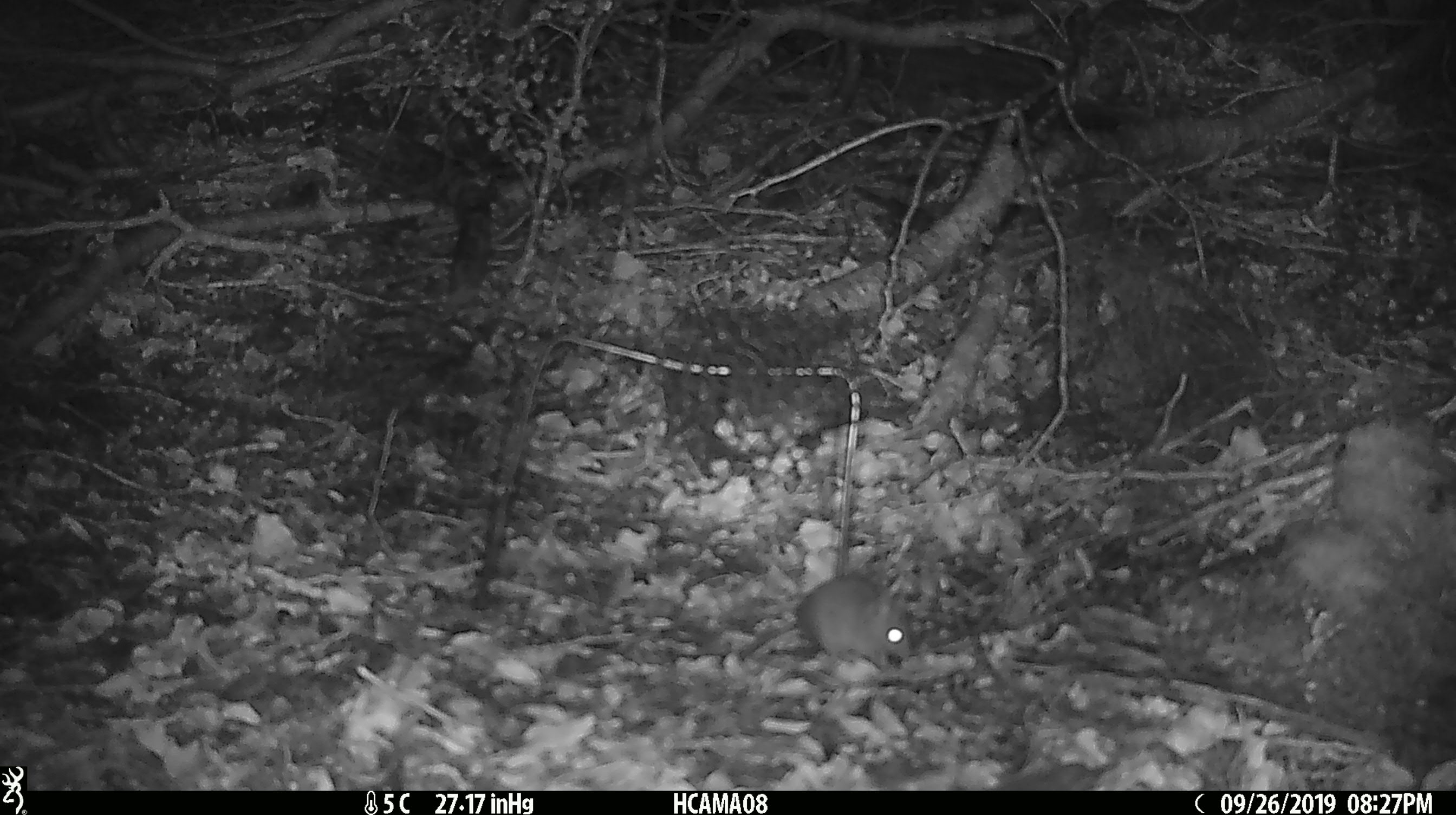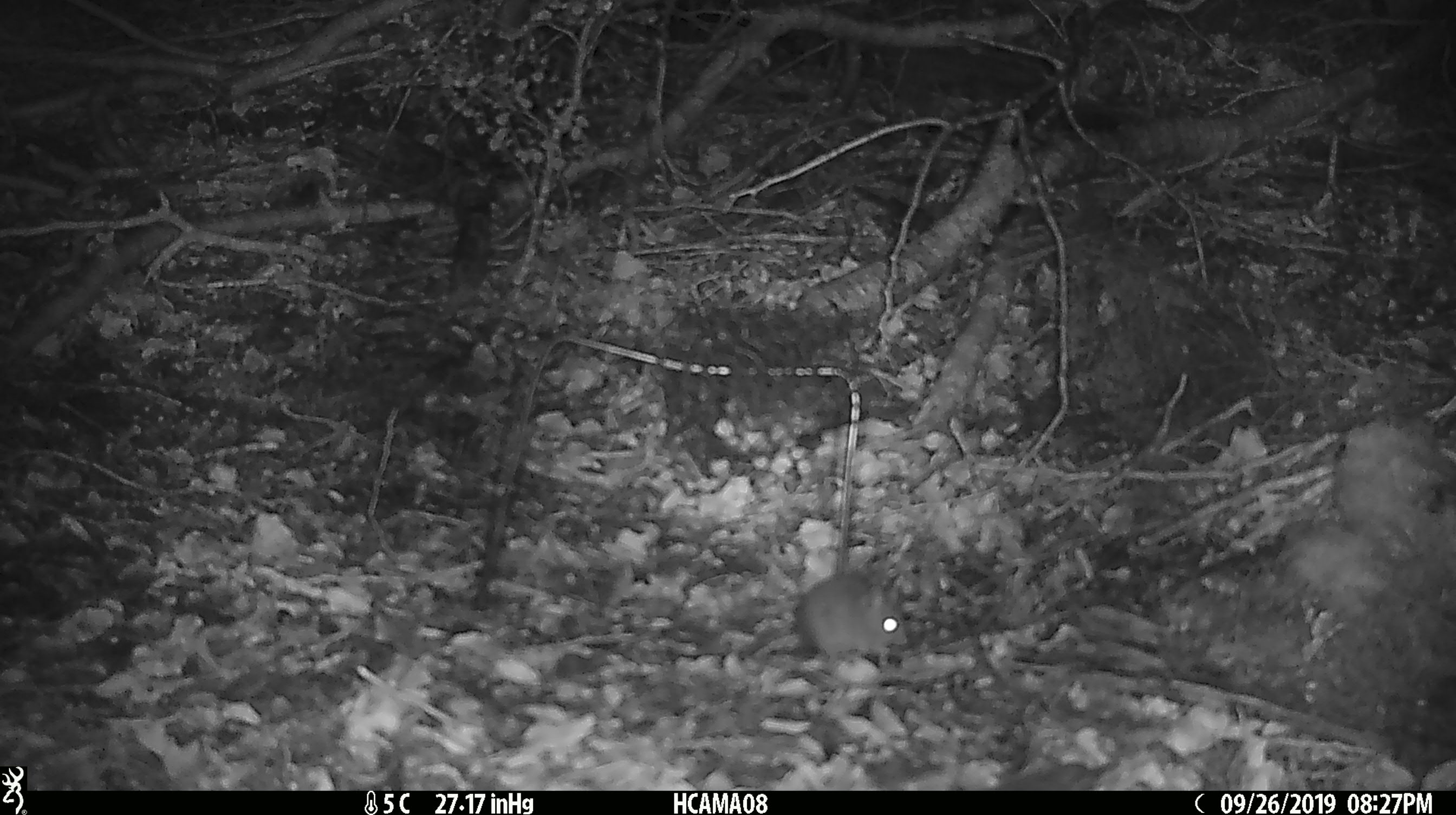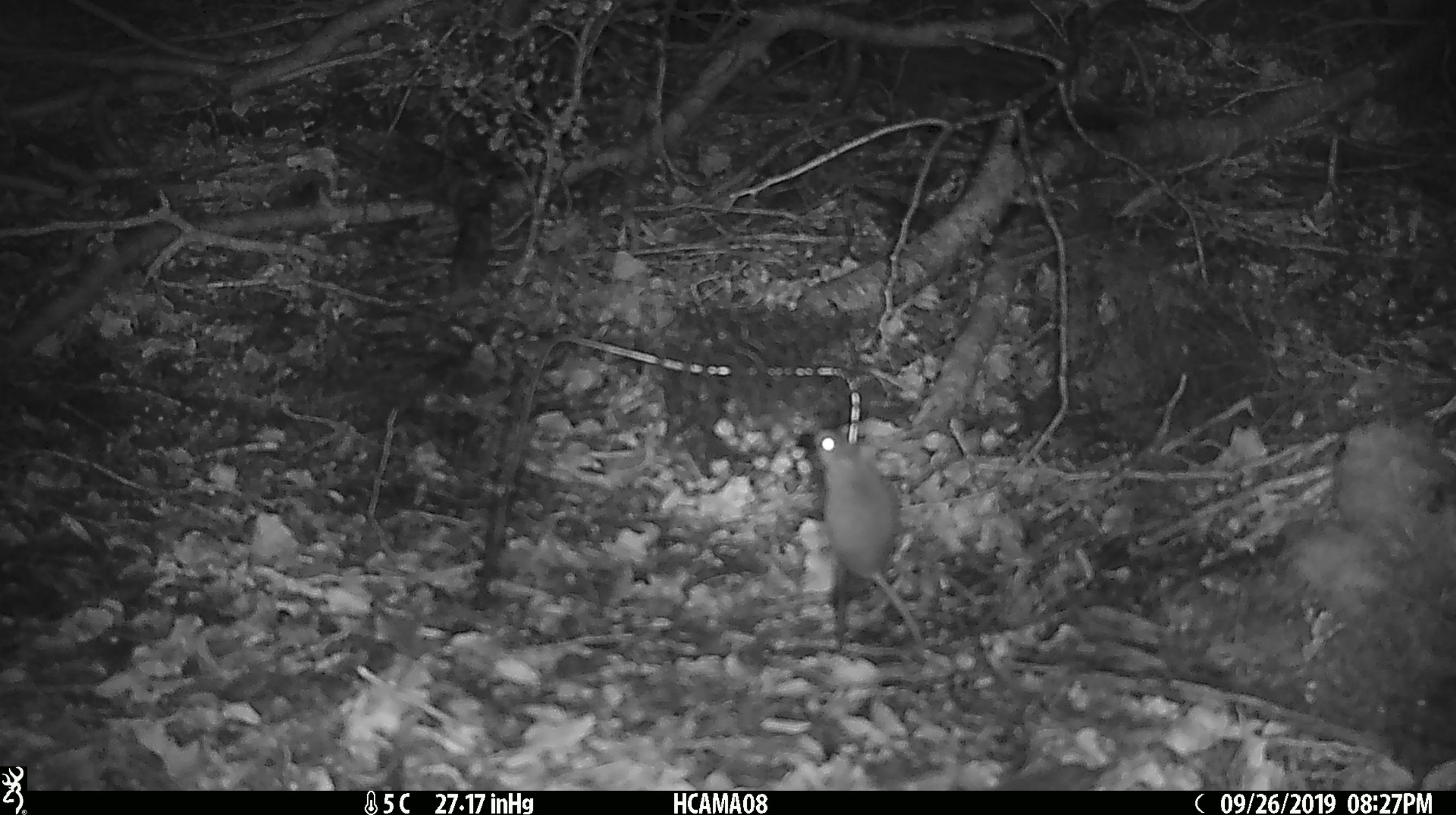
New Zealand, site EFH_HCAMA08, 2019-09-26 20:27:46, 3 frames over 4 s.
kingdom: Animalia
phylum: Chordata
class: Mammalia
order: Rodentia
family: Muridae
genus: Mus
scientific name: Mus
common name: mouse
Mouse (Mus).